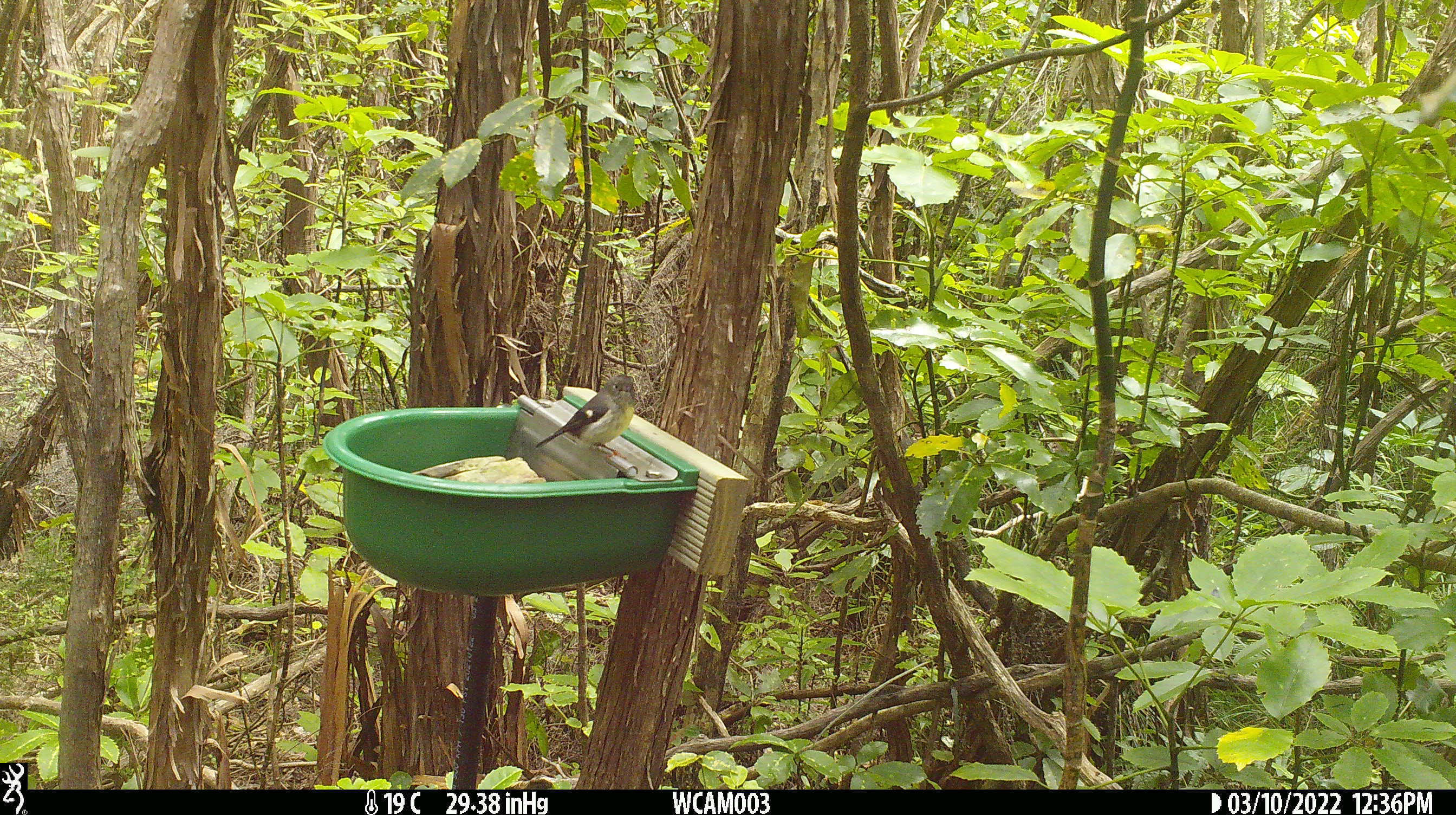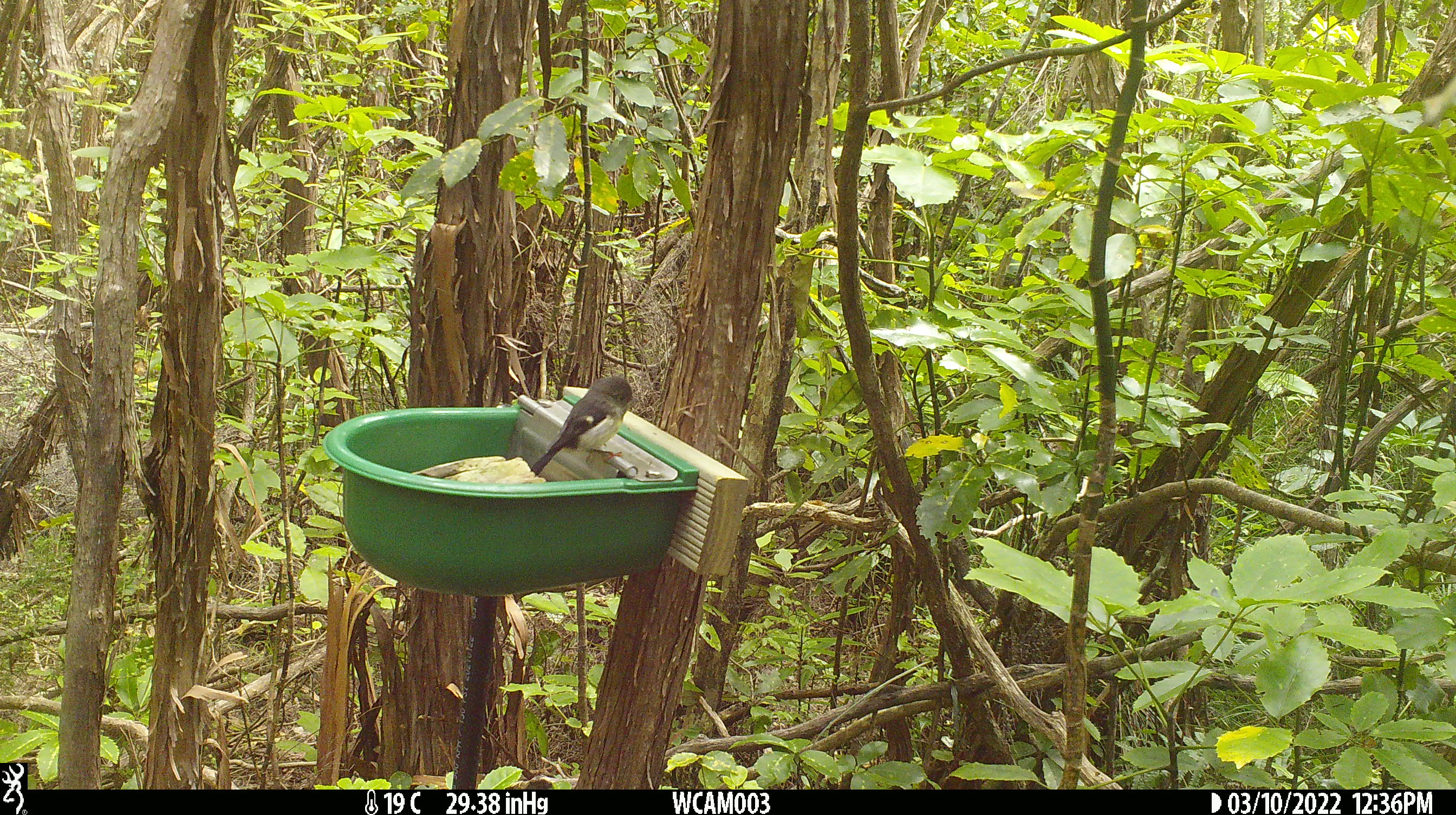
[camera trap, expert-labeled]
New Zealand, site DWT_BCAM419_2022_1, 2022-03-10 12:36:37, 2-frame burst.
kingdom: Animalia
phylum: Chordata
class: Aves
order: Passeriformes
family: Petroicidae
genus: Petroica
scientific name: Petroica macrocephala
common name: tomtit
Tomtit (Petroica macrocephala).